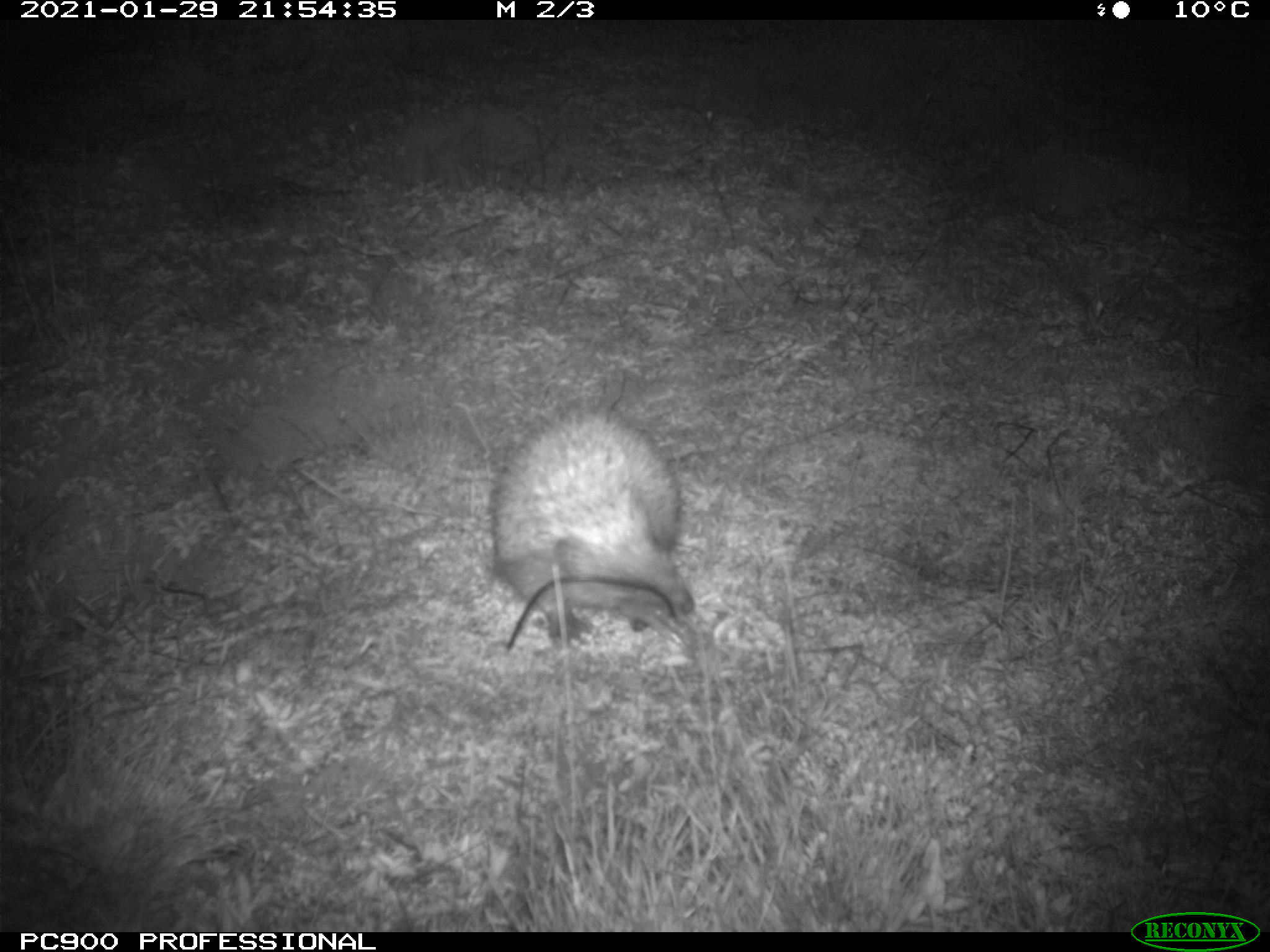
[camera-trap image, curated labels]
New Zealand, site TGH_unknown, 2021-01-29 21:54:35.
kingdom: Animalia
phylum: Chordata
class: Mammalia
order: Eulipotyphla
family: Erinaceidae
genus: Erinaceus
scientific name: Erinaceus europaeus europaeus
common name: european hedgehog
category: hedgehog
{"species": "hedgehog (european hedgehog) (Erinaceus europaeus europaeus)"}